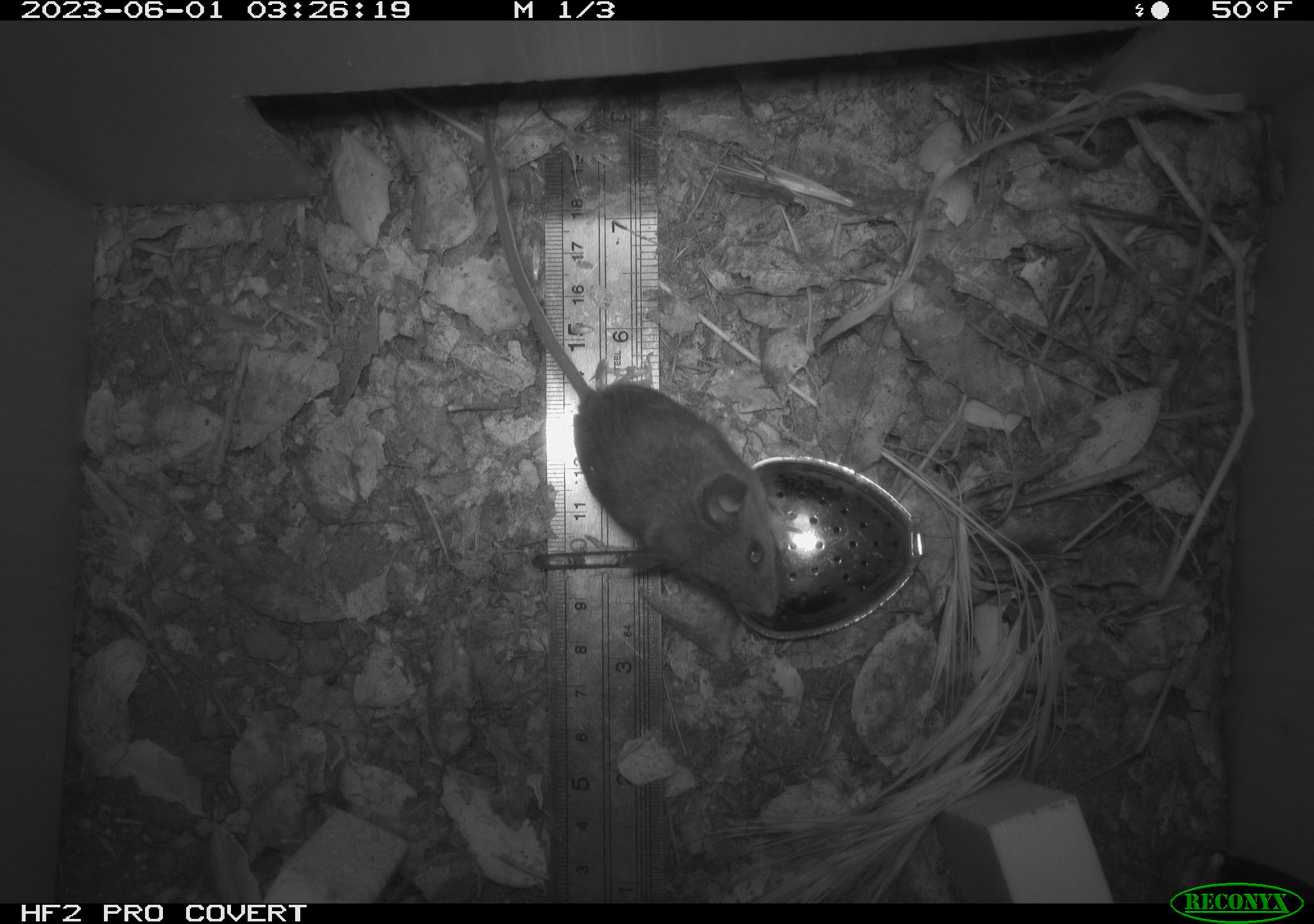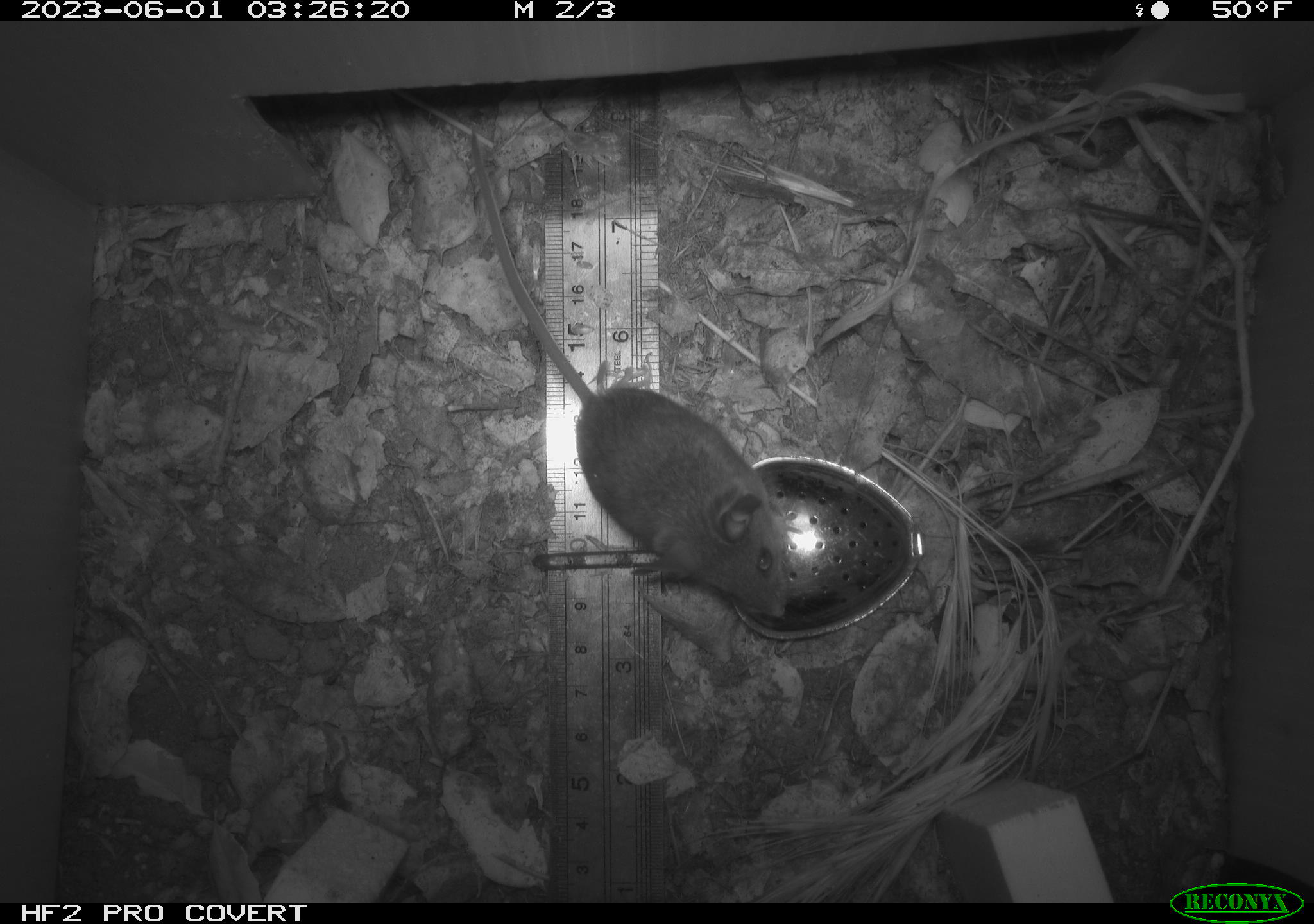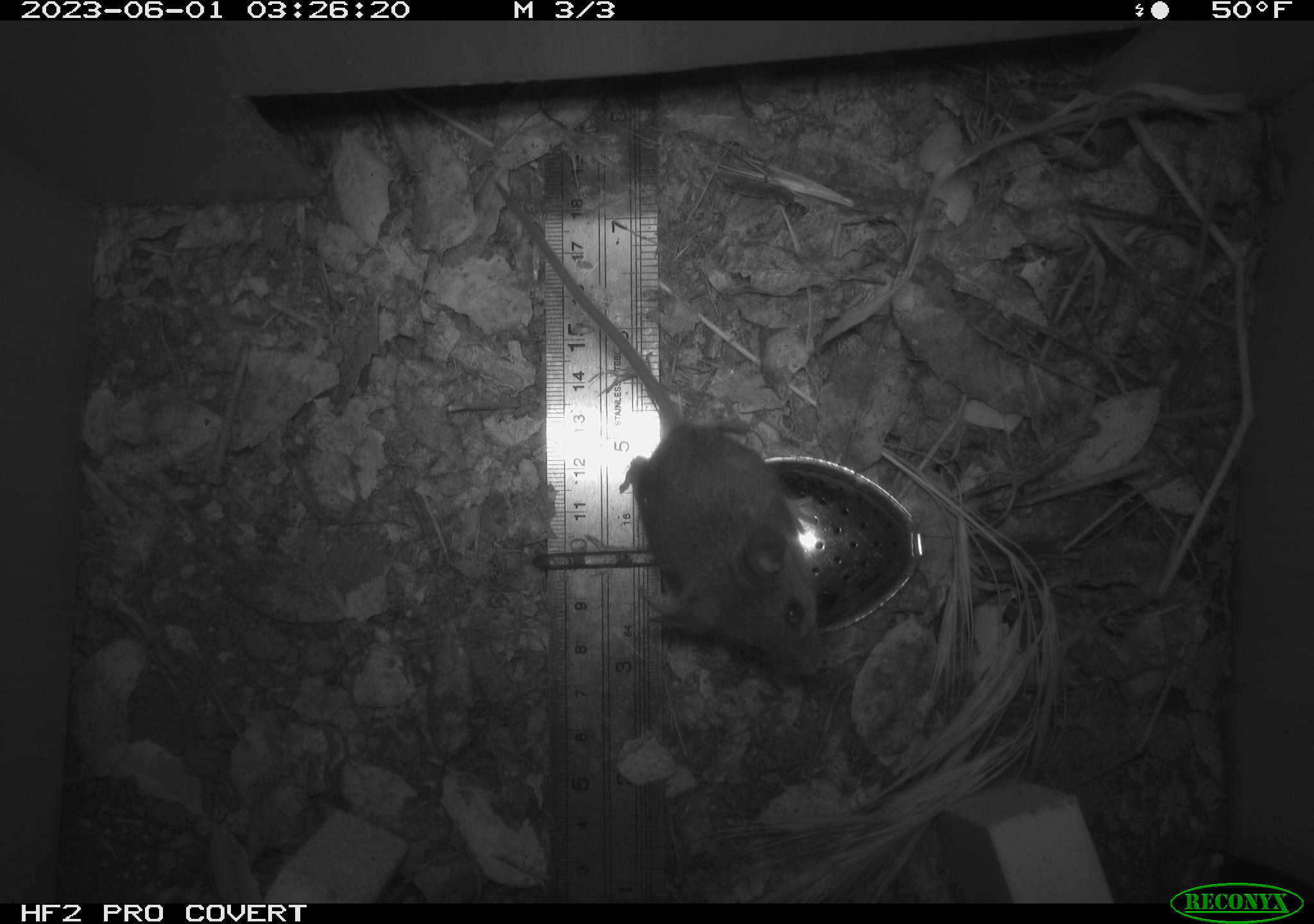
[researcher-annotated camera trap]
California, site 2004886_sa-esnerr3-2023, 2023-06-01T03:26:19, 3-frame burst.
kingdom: Animalia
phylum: Chordata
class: Mammalia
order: Rodentia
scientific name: Rodentia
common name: mouse species